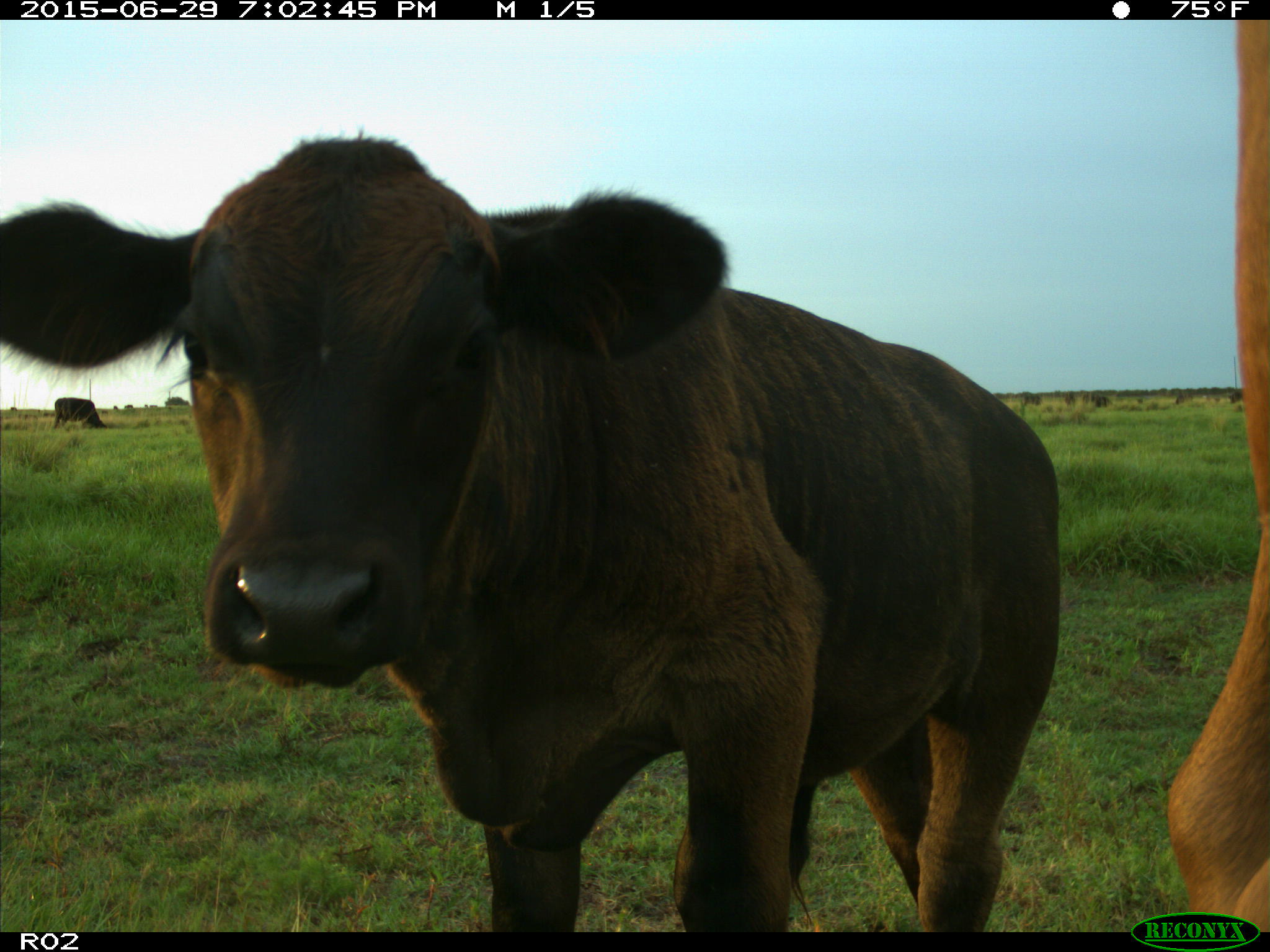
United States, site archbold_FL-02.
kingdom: Animalia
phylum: Chordata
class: Mammalia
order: Artiodactyla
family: Bovidae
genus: Bos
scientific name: Bos taurus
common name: domestic cow